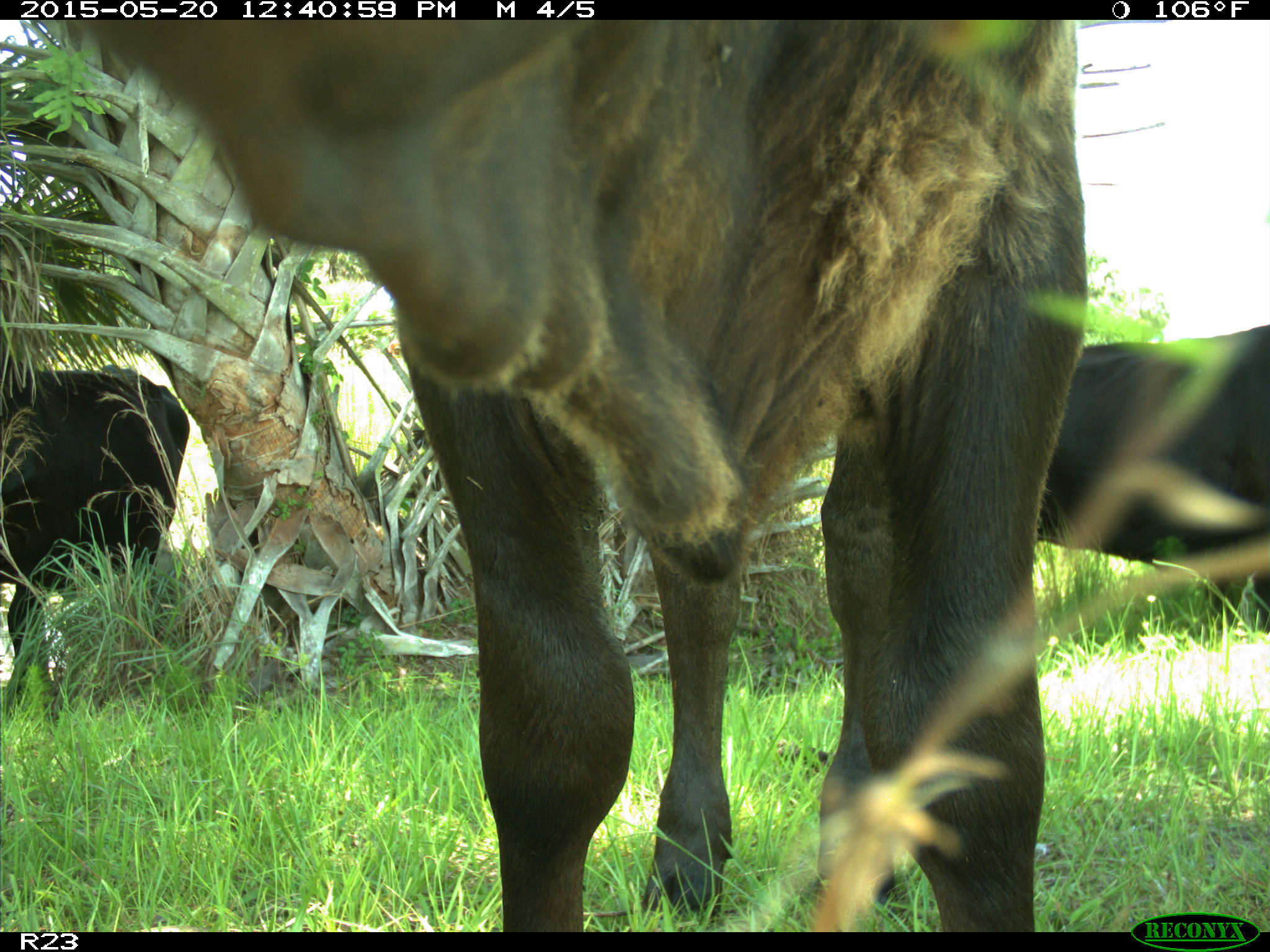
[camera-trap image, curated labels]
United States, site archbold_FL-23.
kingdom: Animalia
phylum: Chordata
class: Mammalia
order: Artiodactyla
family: Bovidae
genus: Bos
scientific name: Bos taurus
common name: domestic cow